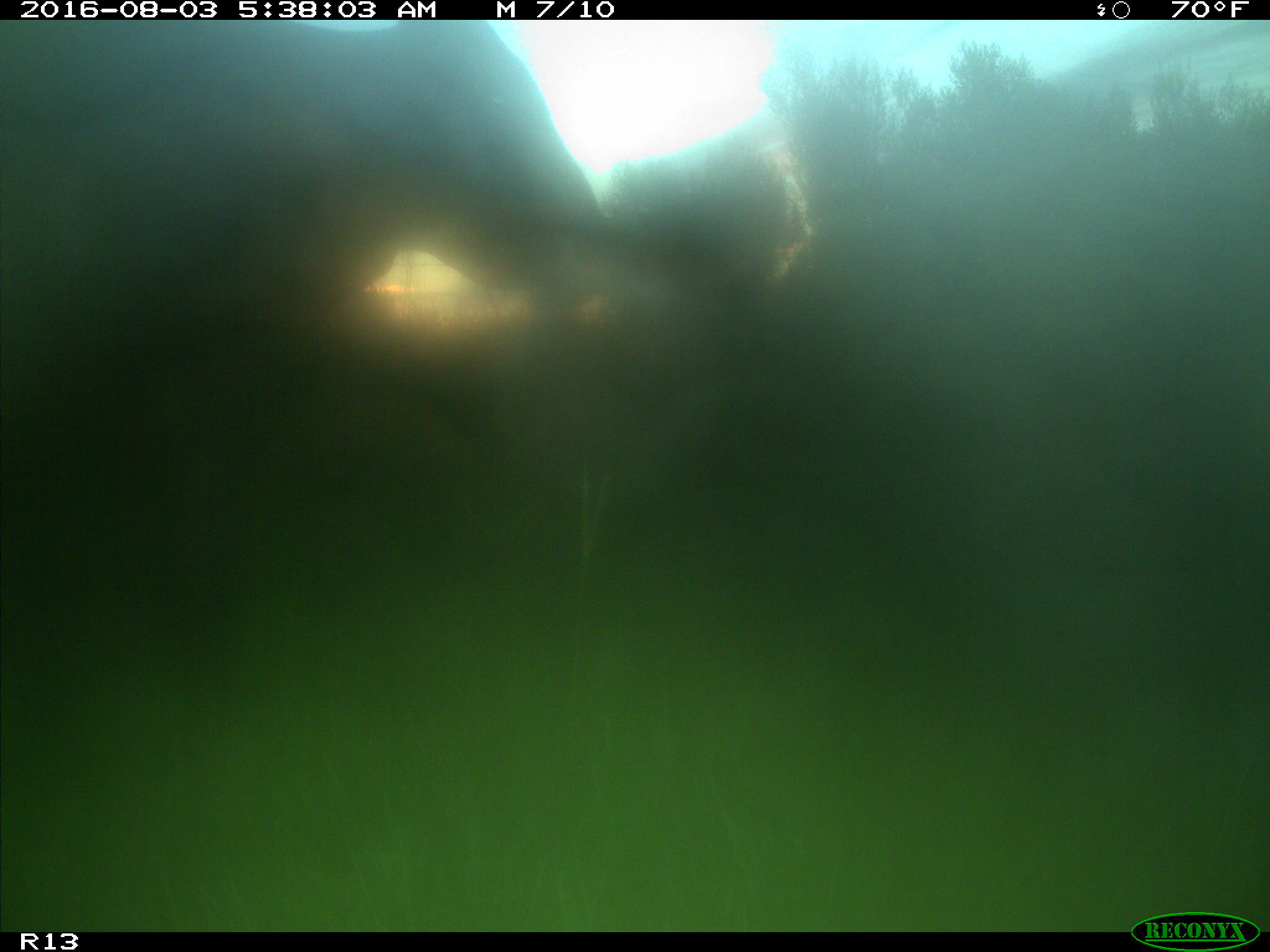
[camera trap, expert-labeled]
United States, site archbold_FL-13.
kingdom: Animalia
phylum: Chordata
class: Mammalia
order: Artiodactyla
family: Bovidae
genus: Bos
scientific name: Bos taurus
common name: domestic cow